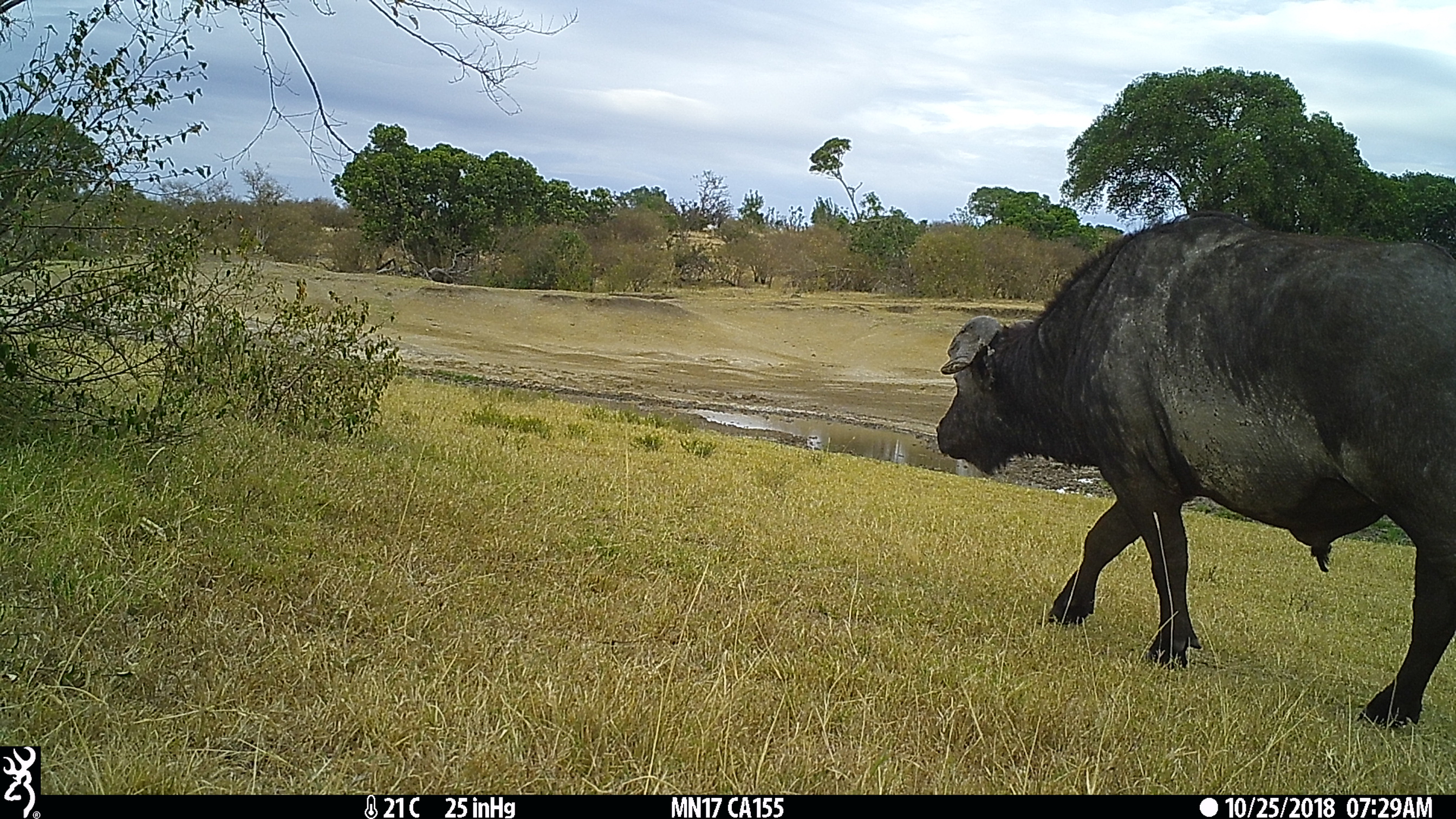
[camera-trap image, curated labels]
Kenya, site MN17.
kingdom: Animalia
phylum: Chordata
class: Mammalia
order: Artiodactyla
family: Bovidae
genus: Syncerus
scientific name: Syncerus caffer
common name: buffalo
Buffalo (Syncerus caffer).